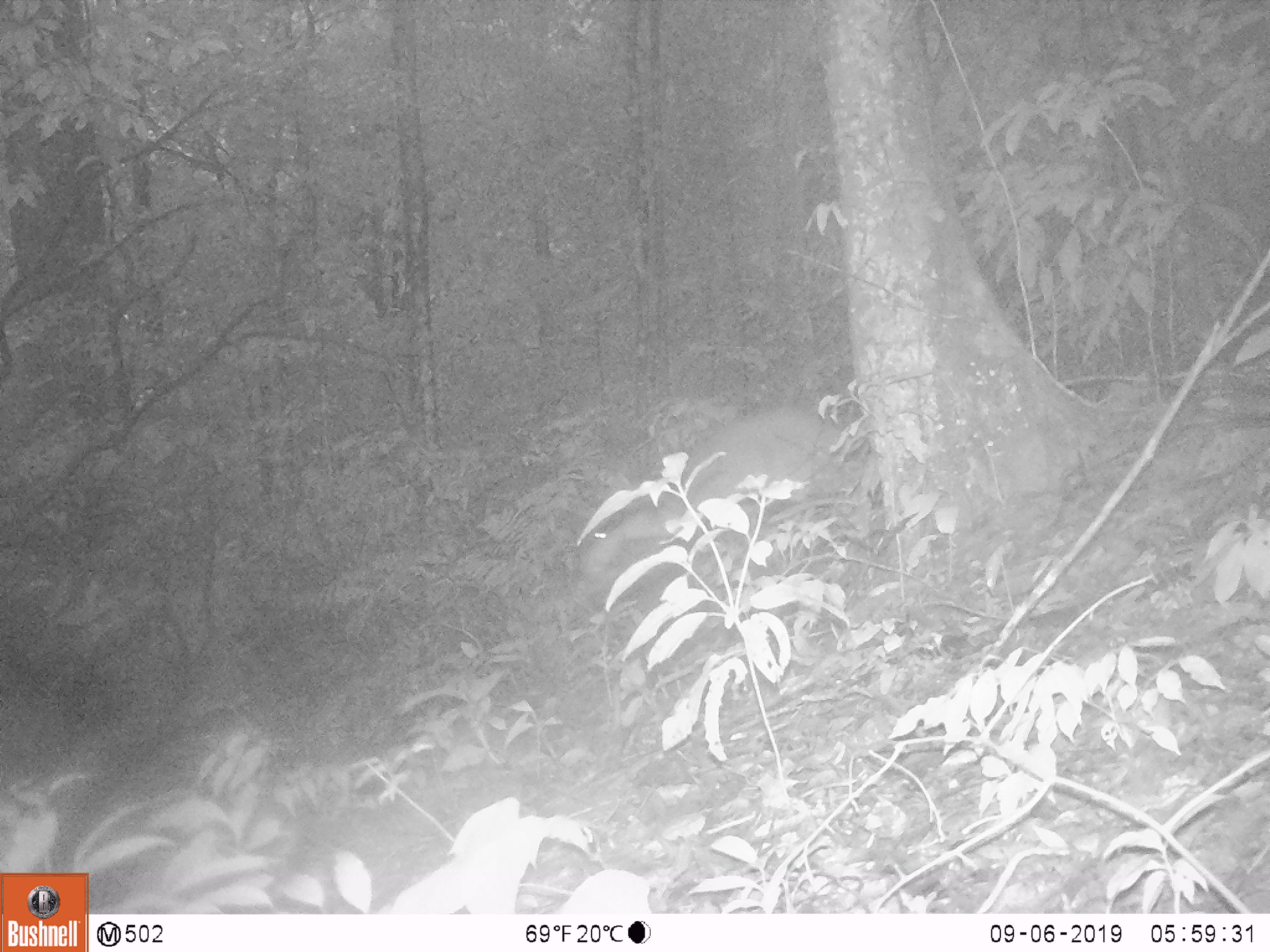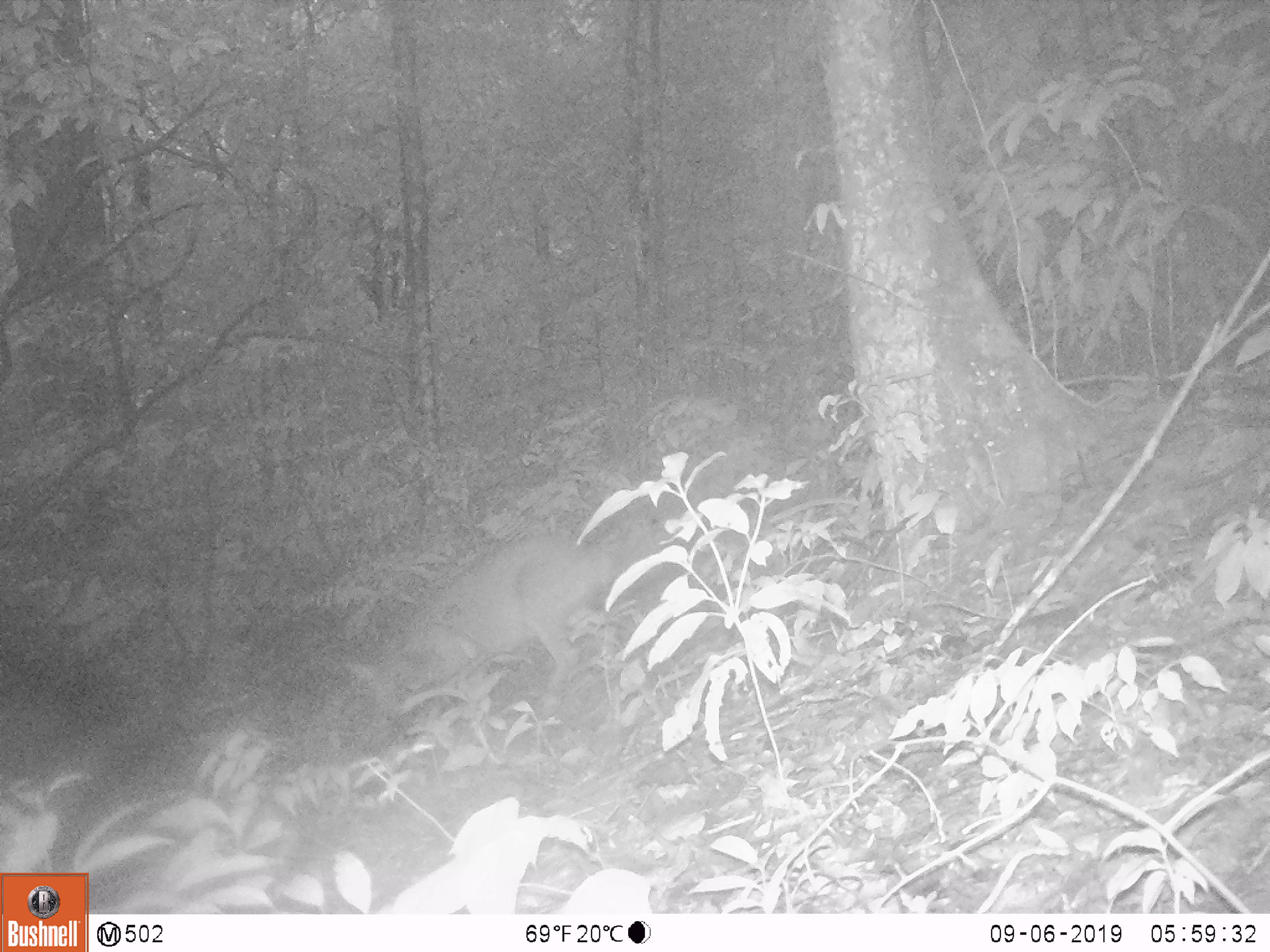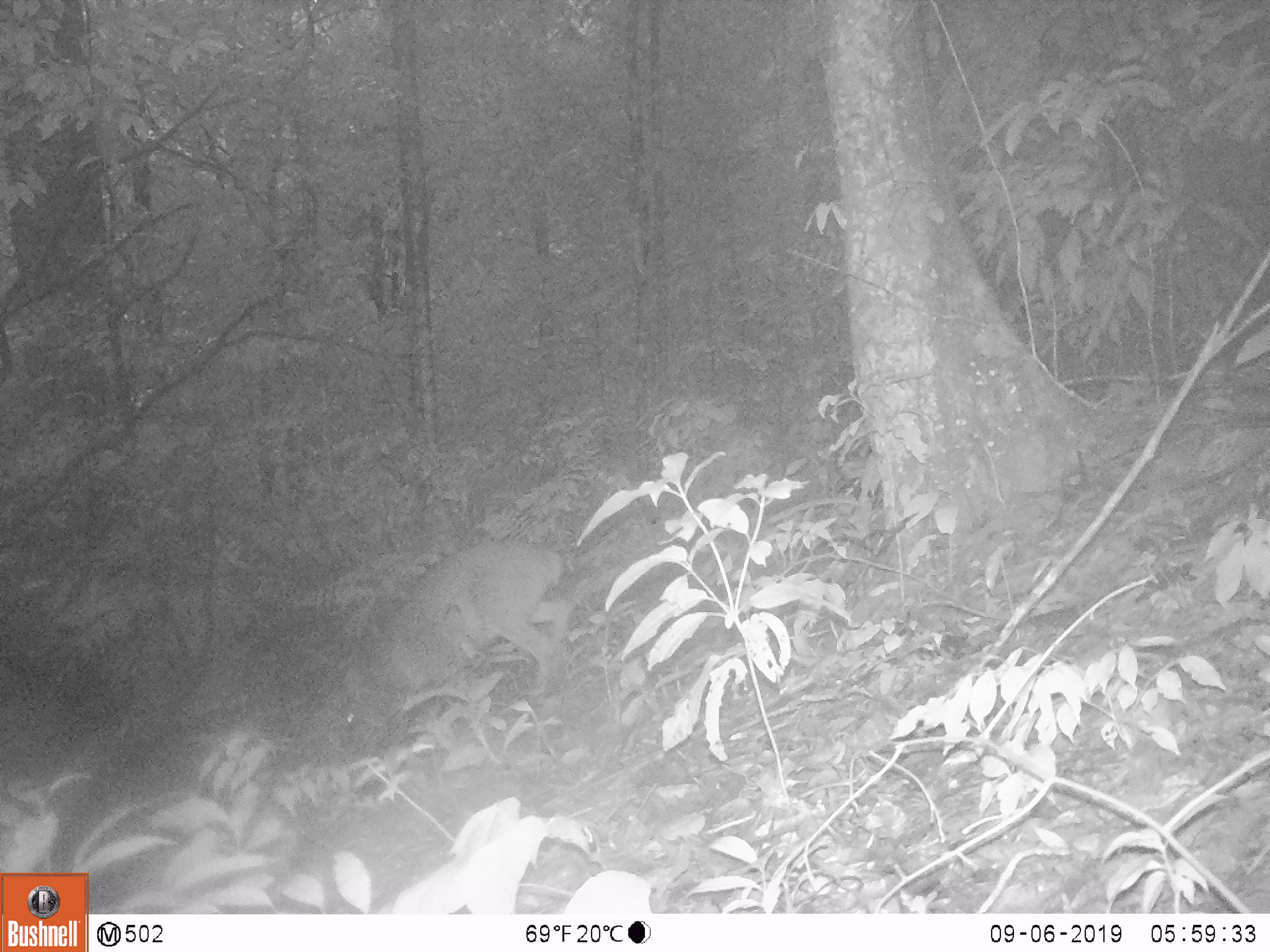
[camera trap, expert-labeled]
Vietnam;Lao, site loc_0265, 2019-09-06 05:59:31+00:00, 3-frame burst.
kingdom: Animalia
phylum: Chordata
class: Mammalia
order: Artiodactyla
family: Cervidae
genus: Muntiacus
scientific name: Muntiacus vuquangensis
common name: large-antlered muntjac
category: large antlered muntjac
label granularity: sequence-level